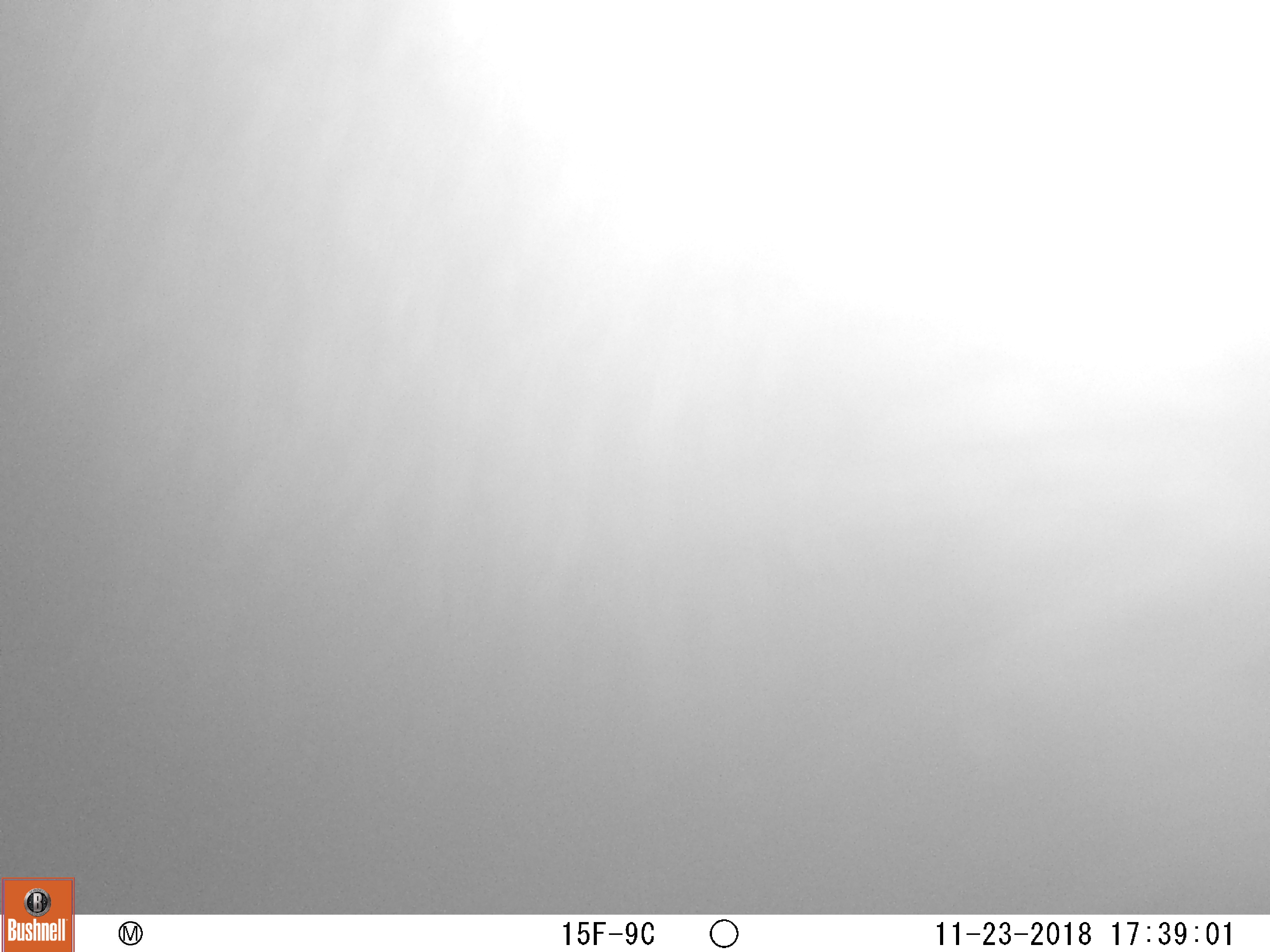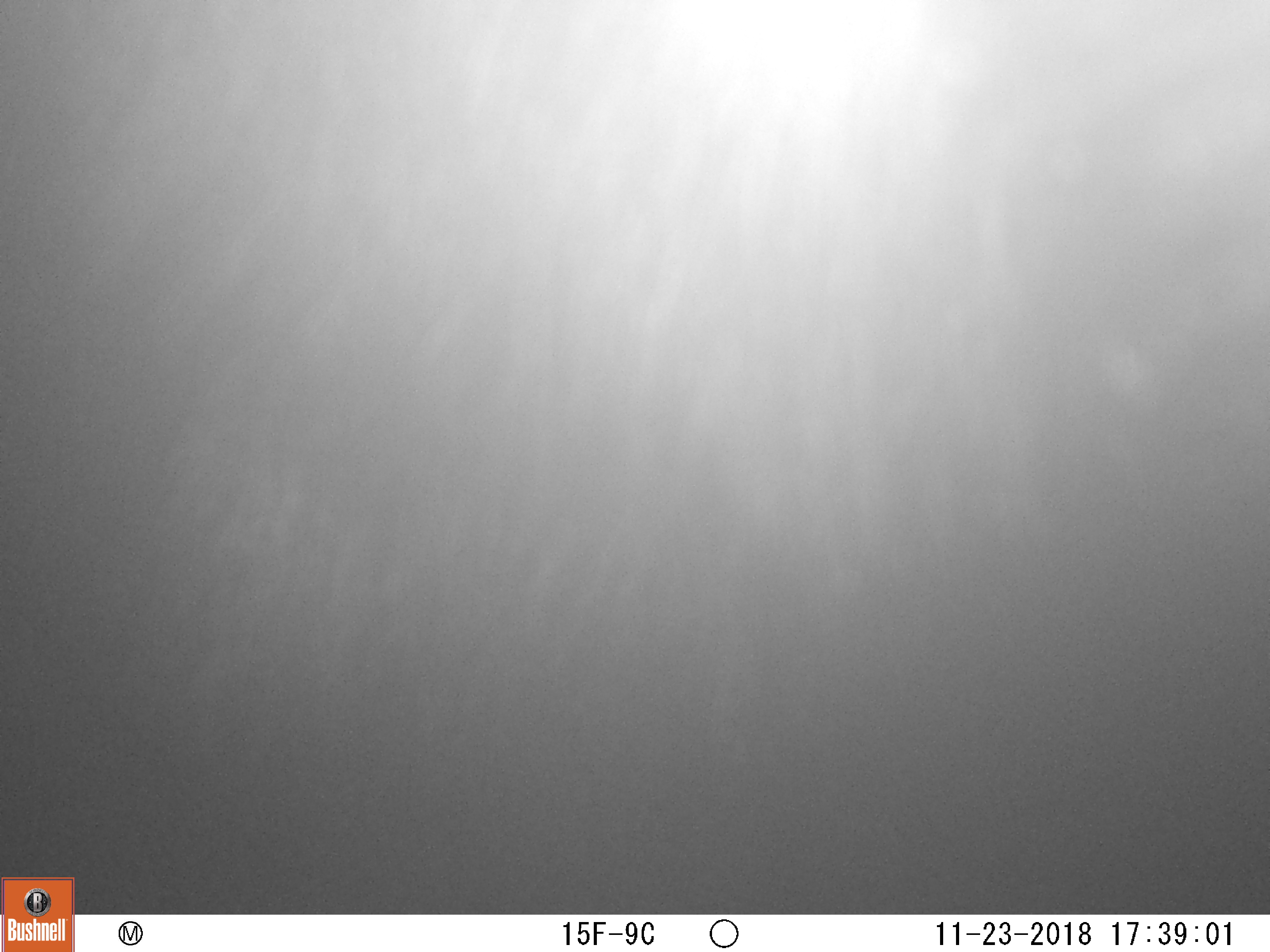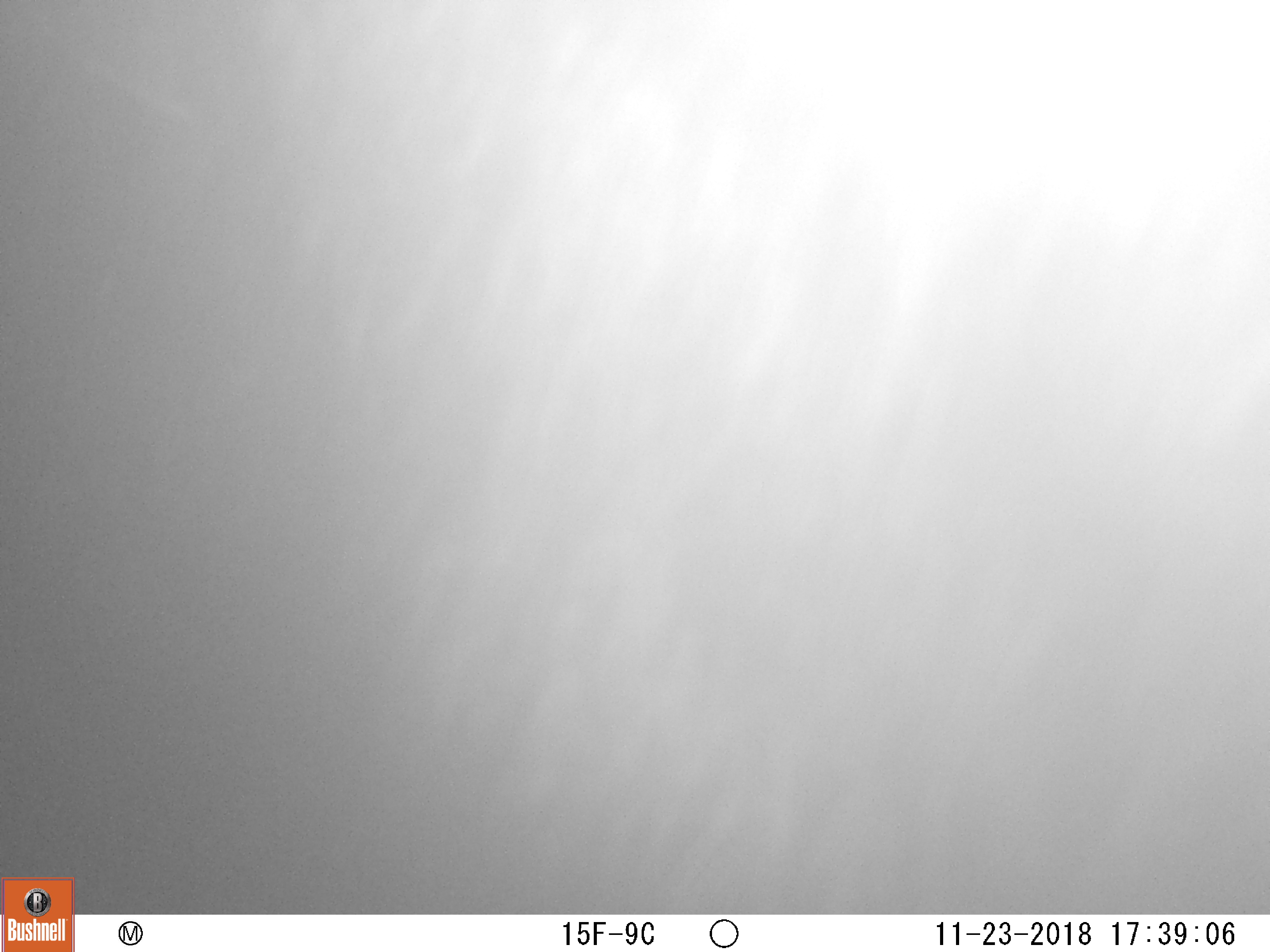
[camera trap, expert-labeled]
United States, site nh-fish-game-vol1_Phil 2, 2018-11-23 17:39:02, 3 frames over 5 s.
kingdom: Animalia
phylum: Chordata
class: Mammalia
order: Artiodactyla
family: Cervidae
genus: Alces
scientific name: Alces alces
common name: moose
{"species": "moose (Alces alces)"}